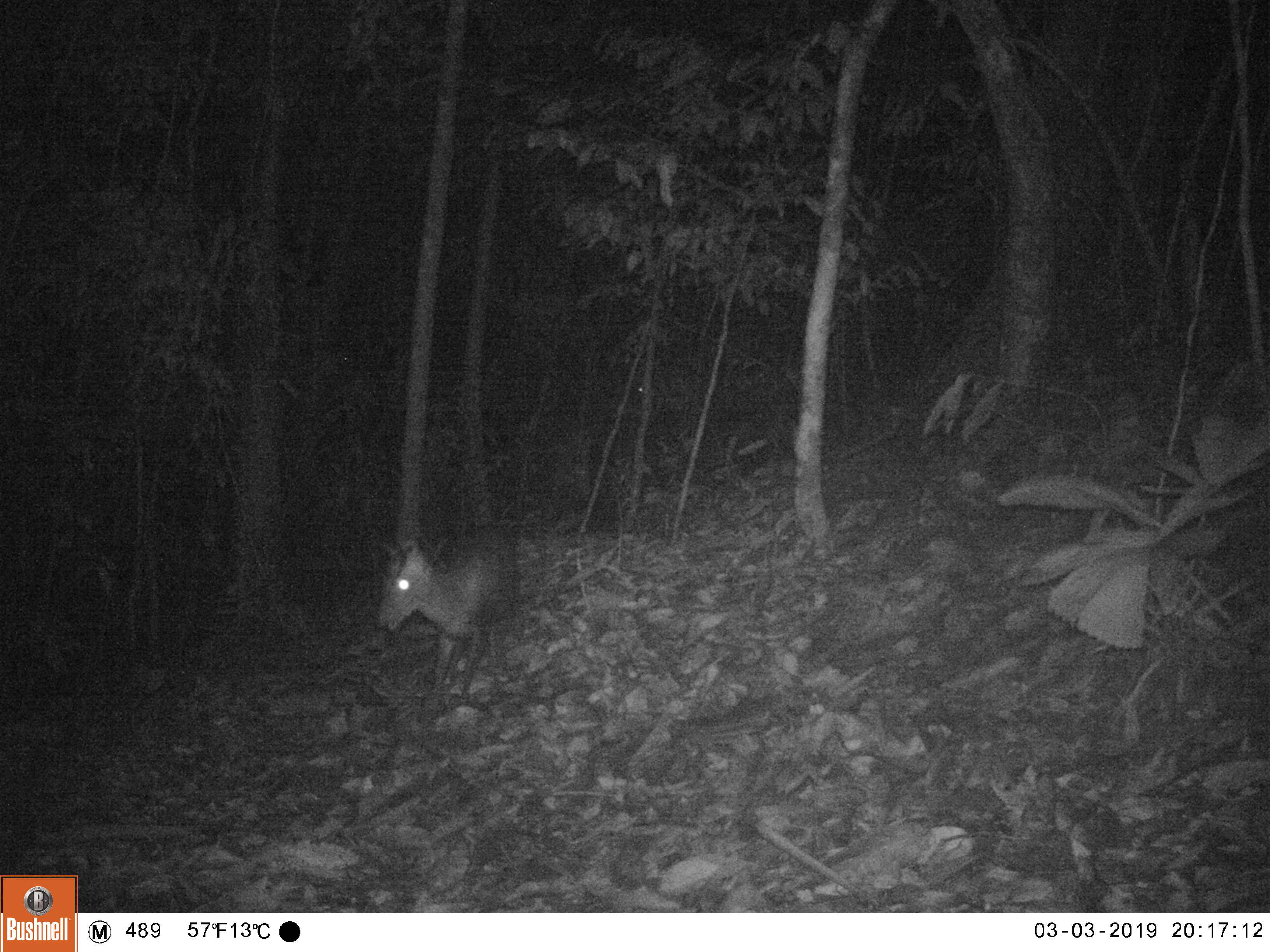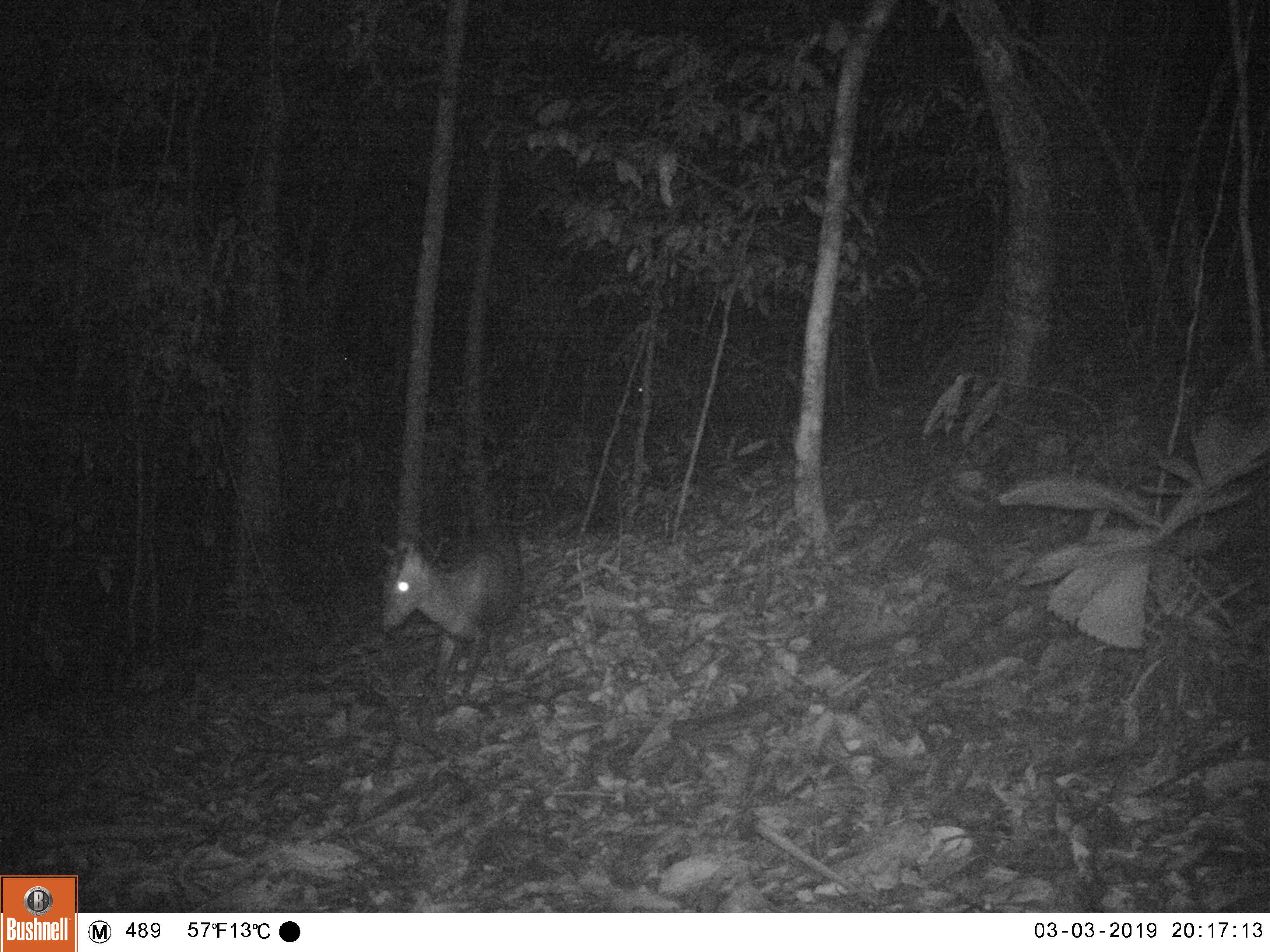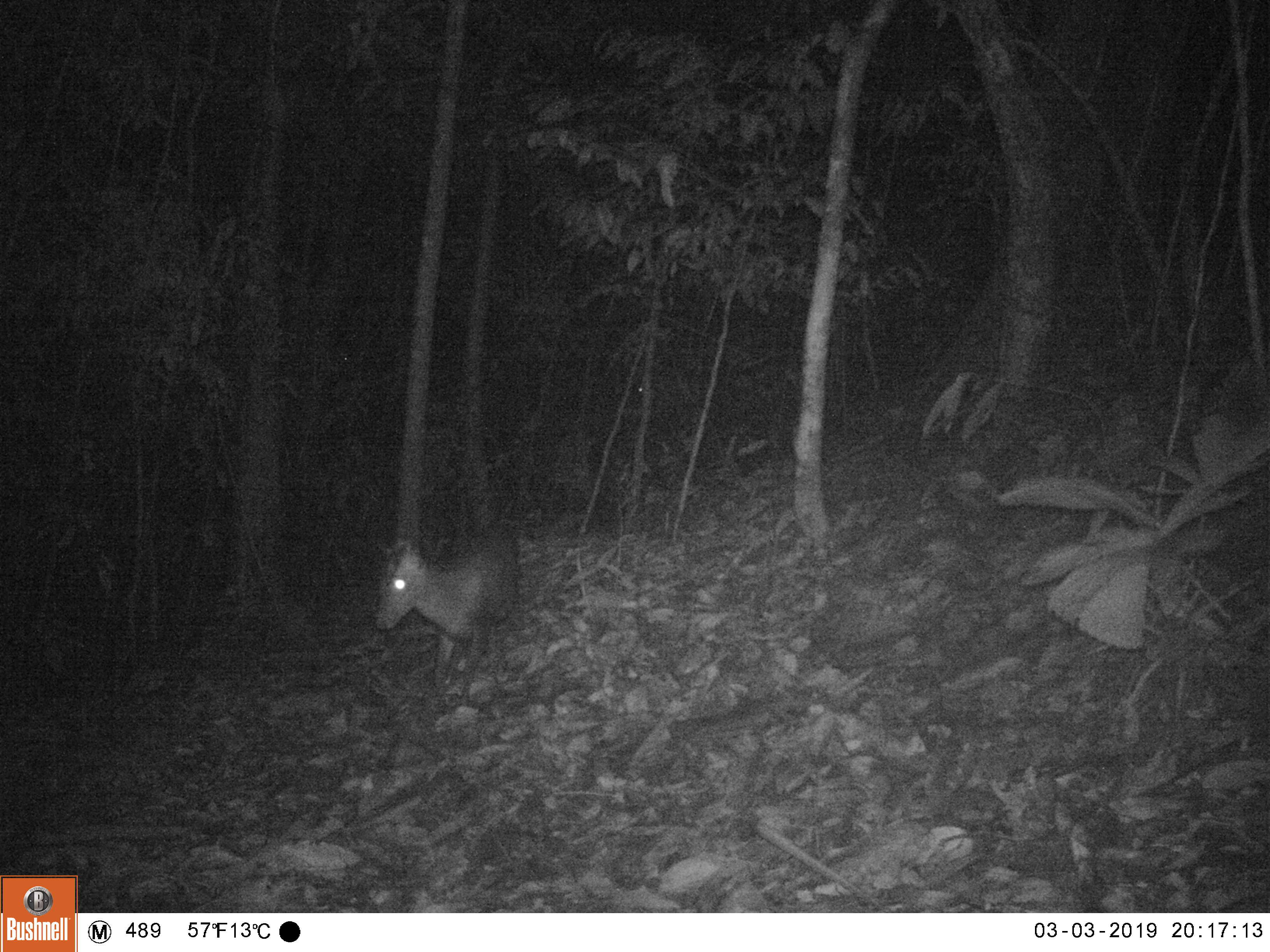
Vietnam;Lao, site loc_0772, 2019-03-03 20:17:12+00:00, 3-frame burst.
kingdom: Animalia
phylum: Chordata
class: Mammalia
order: Artiodactyla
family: Cervidae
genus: Muntiacus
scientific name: Muntiacus rooseveltorum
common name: roosevelt's muntjac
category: roosevelts muntjac group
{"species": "roosevelts muntjac group (roosevelt's muntjac) (Muntiacus rooseveltorum)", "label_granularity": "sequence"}